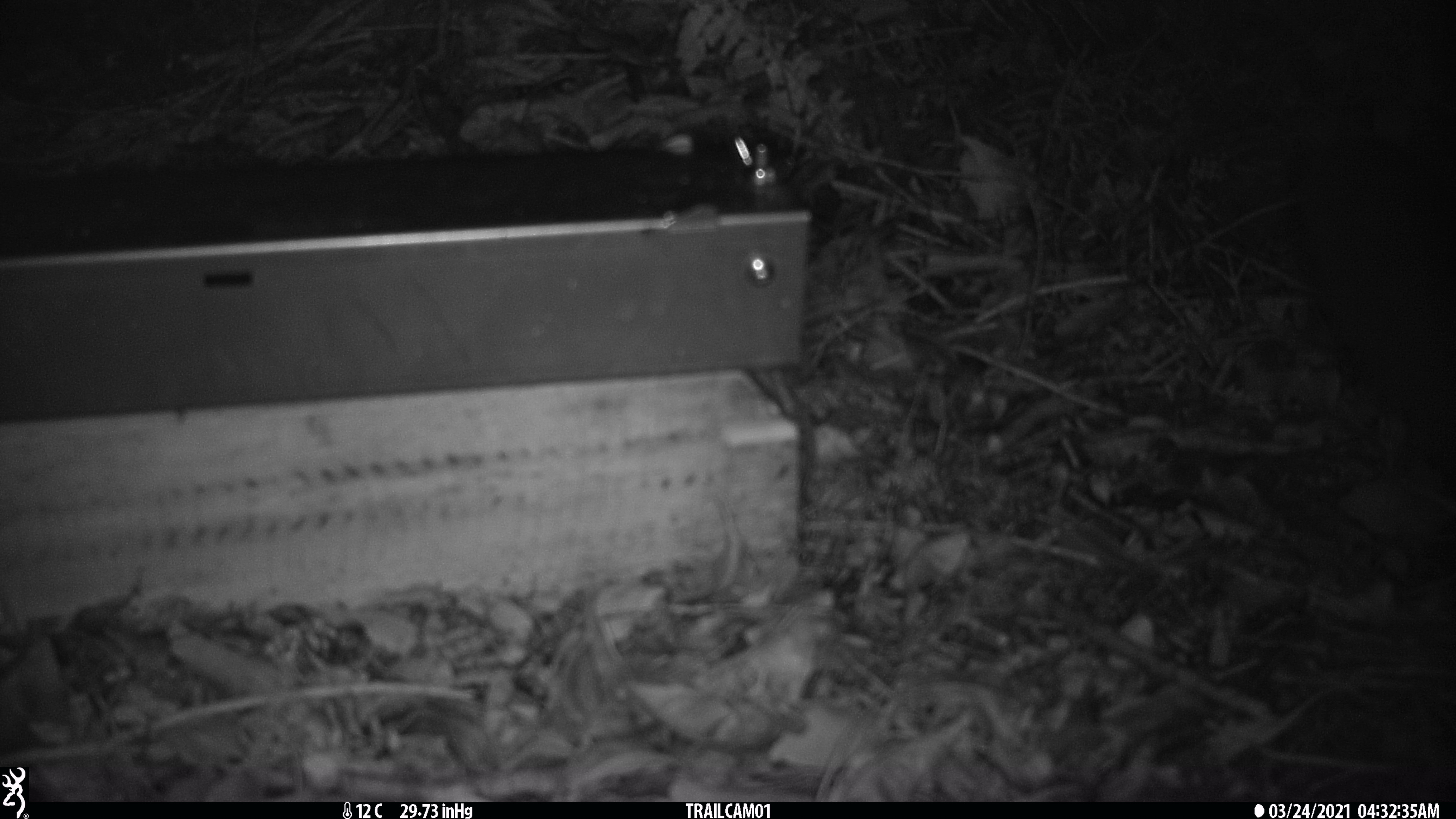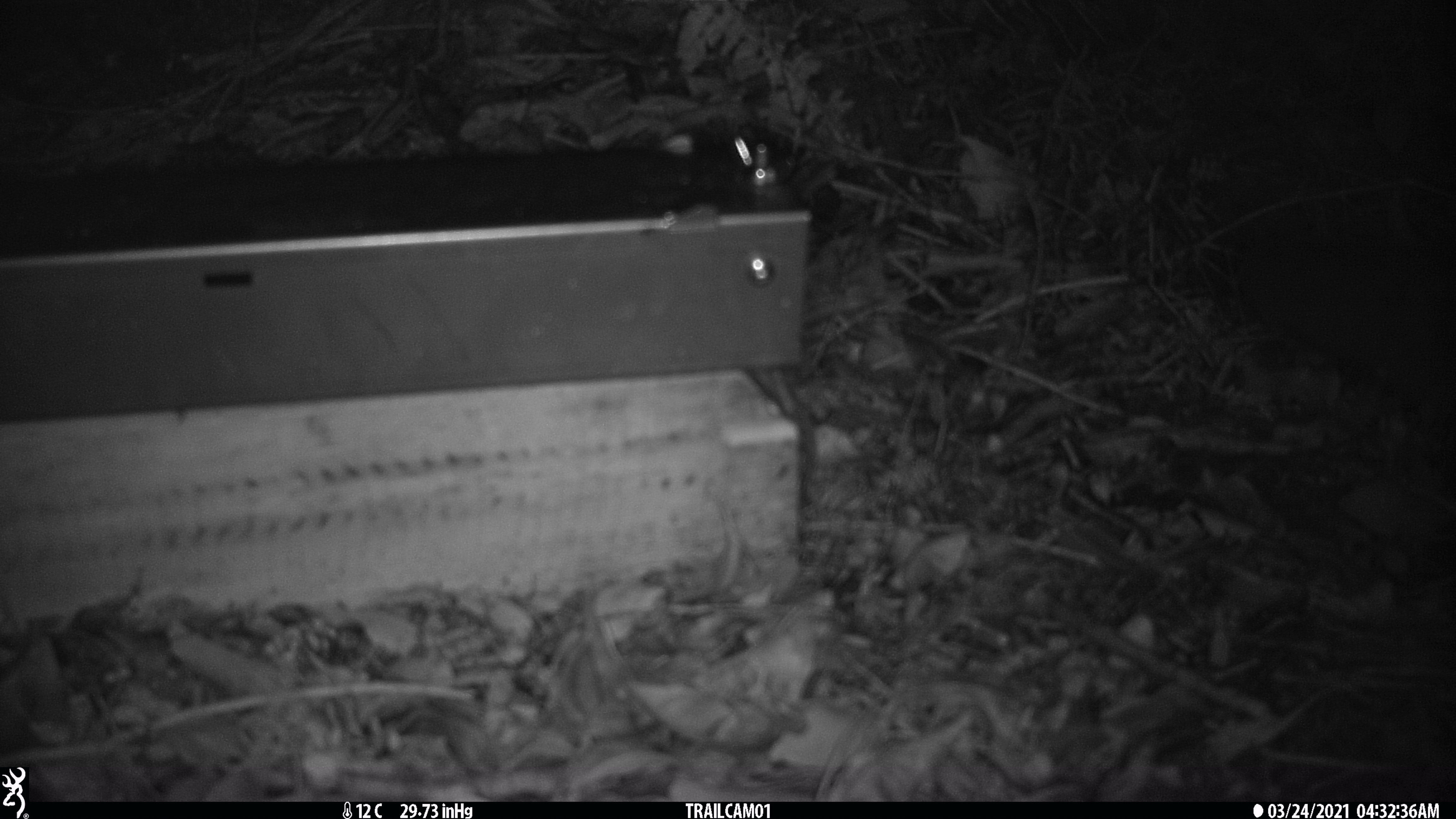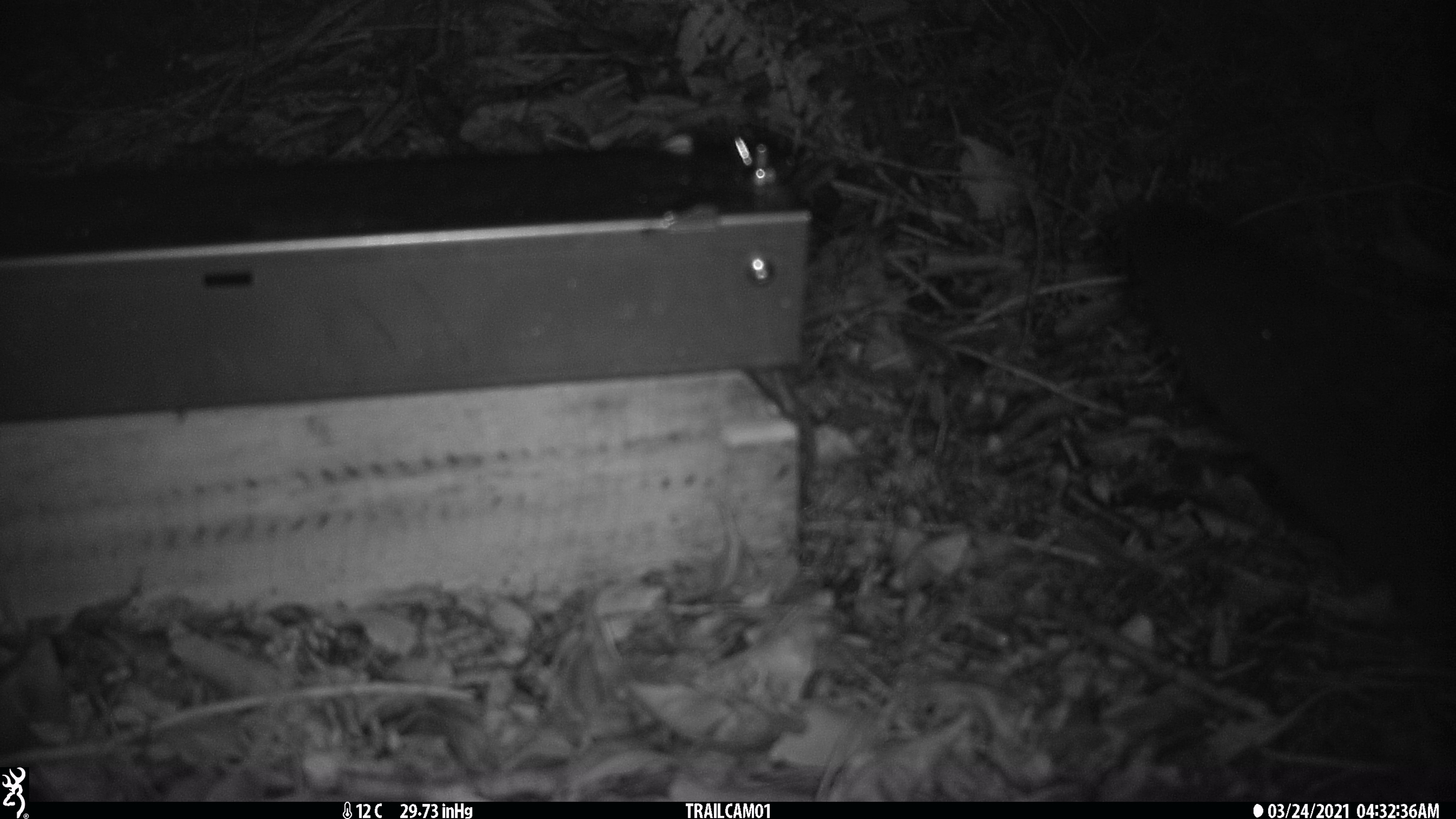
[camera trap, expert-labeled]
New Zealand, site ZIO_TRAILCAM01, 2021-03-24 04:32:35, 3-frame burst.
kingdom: Animalia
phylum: Chordata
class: Mammalia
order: Diprotodontia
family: Phalangeridae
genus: Trichosurus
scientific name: Trichosurus vulpecula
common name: common brushtail possum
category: possum